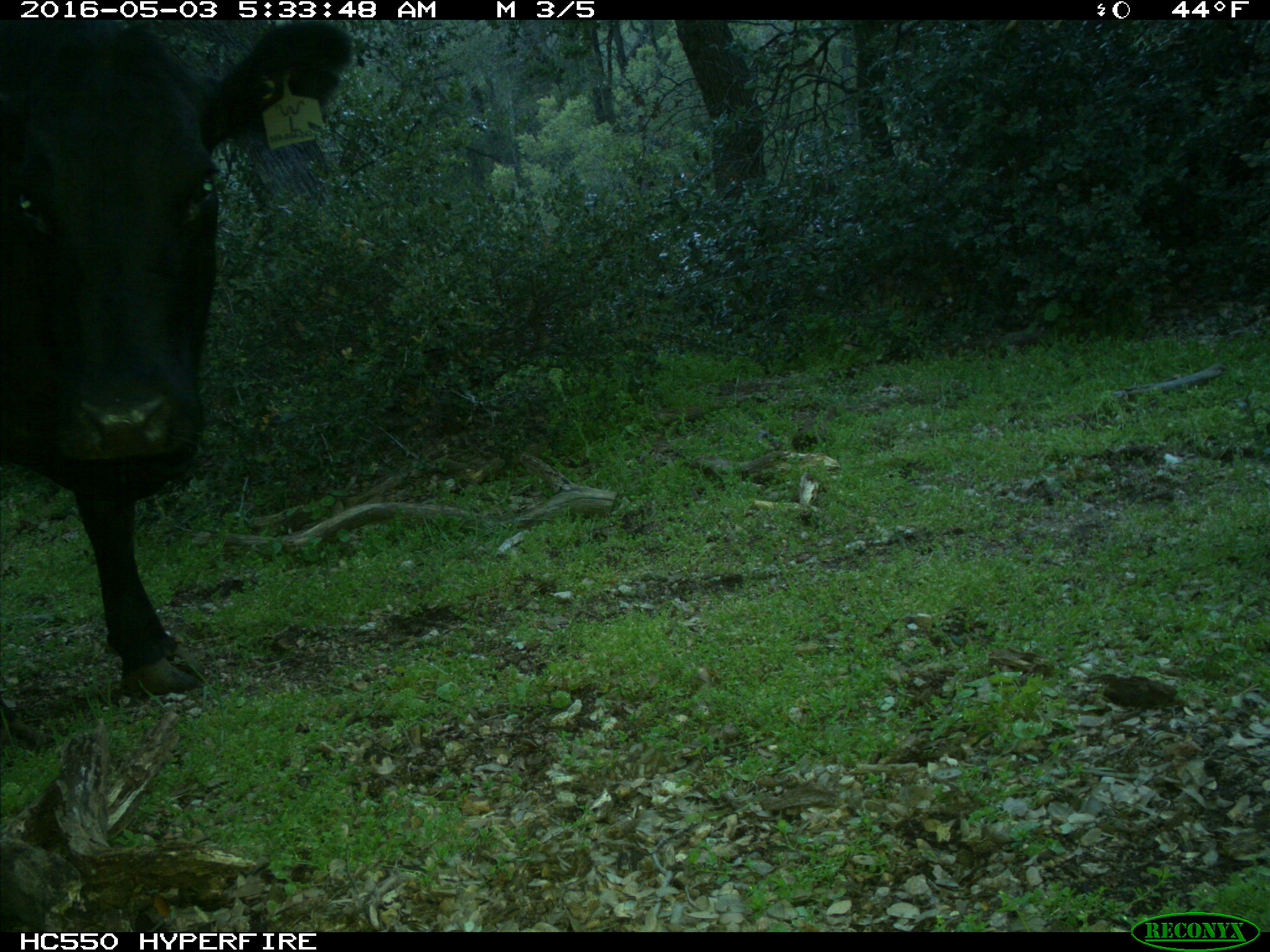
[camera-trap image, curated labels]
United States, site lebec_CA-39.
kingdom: Animalia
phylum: Chordata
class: Mammalia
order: Artiodactyla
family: Bovidae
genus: Bos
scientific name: Bos taurus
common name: domestic cow